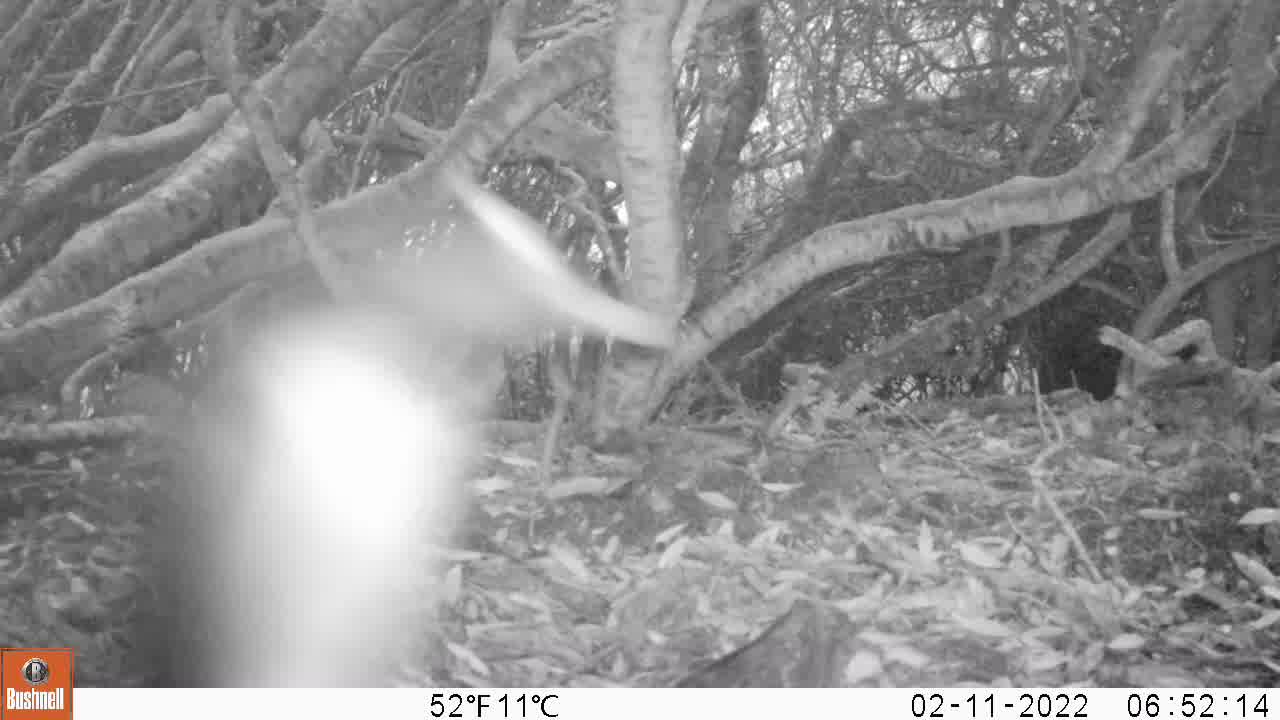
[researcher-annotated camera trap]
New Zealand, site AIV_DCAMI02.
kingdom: Animalia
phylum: Chordata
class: Aves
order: Sphenisciformes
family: Spheniscidae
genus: Megadyptes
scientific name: Megadyptes antipodes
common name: yellow-eyed penguin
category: yellow eyed penguin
Yellow eyed penguin (yellow-eyed penguin) (Megadyptes antipodes).